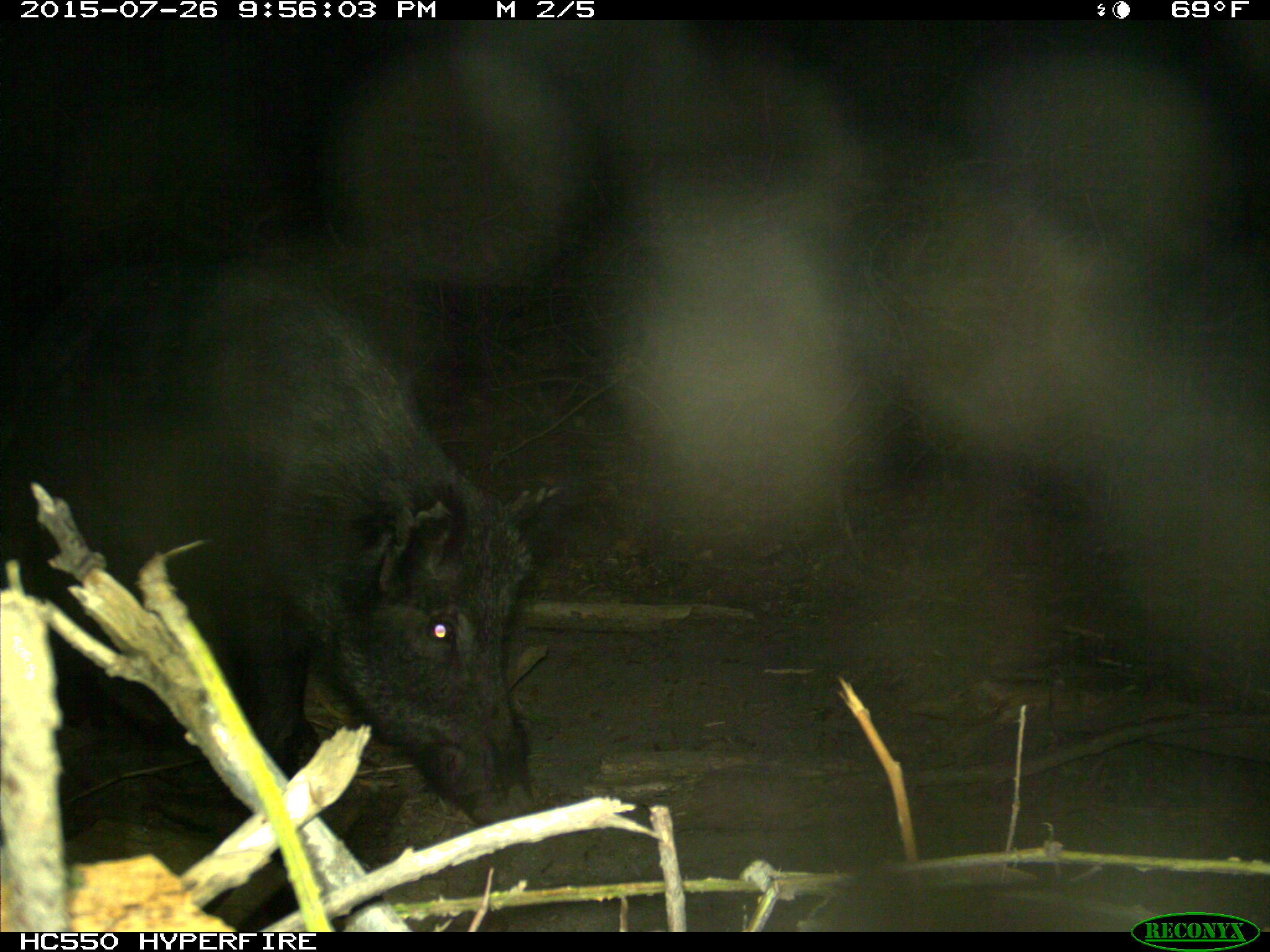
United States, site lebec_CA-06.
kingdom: Animalia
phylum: Chordata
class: Mammalia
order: Artiodactyla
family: Suidae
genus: Sus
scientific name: Sus scrofa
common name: wild boar